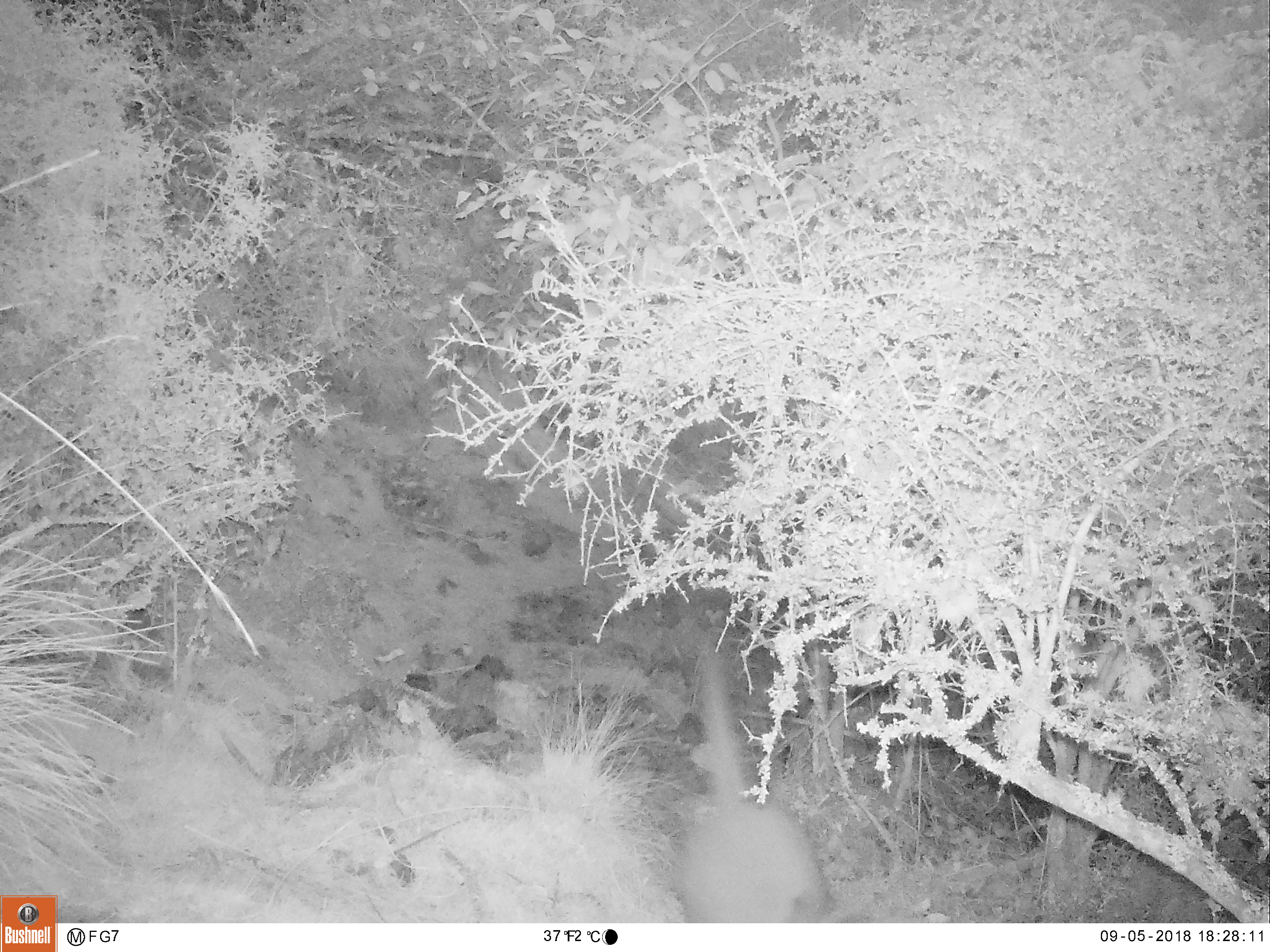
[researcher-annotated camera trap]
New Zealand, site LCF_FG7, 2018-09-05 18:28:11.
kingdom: Animalia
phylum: Chordata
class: Mammalia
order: Diprotodontia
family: Macropodidae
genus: Notamacropus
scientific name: Notamacropus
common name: wallaby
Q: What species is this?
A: Wallaby (Notamacropus).